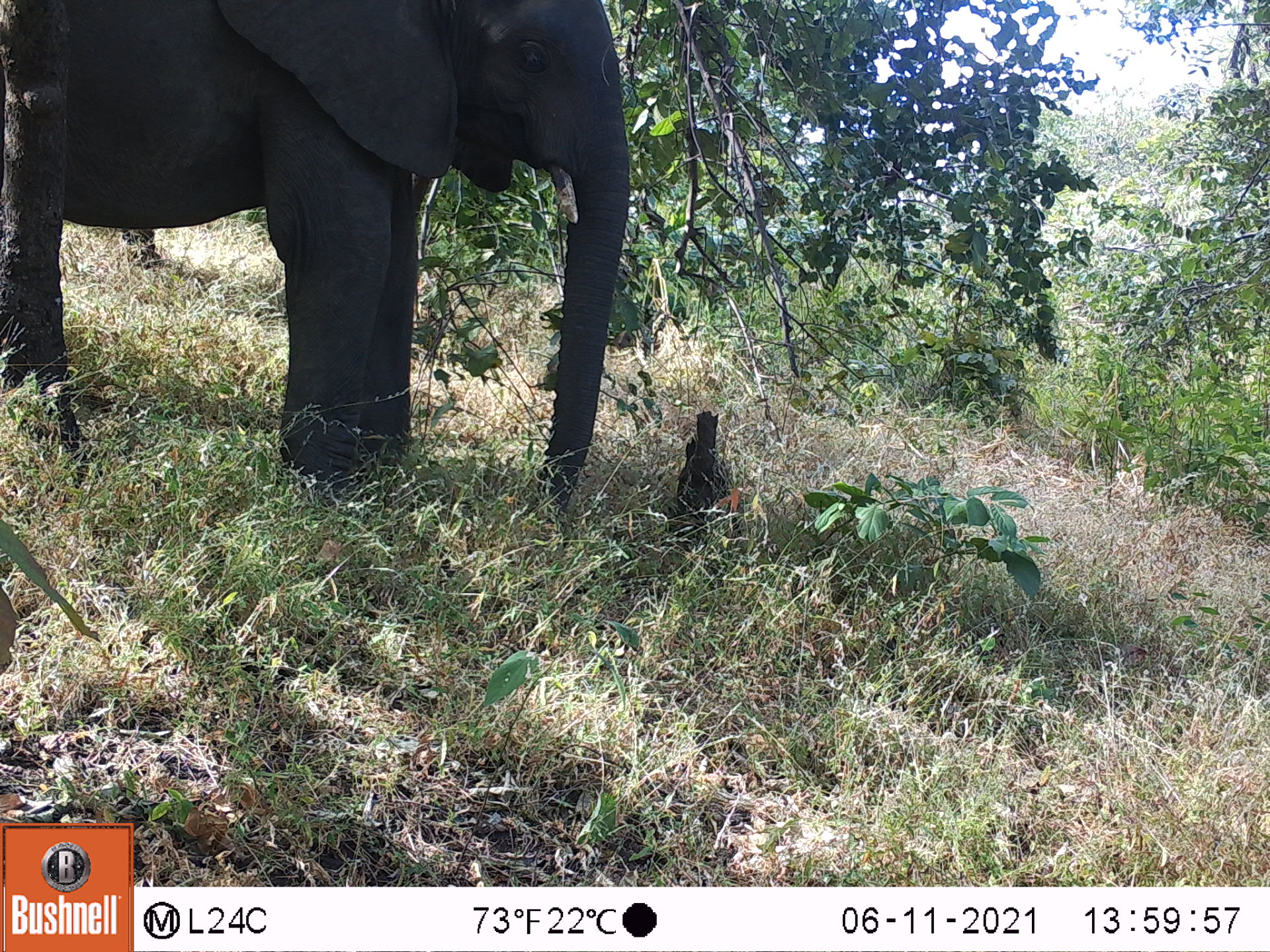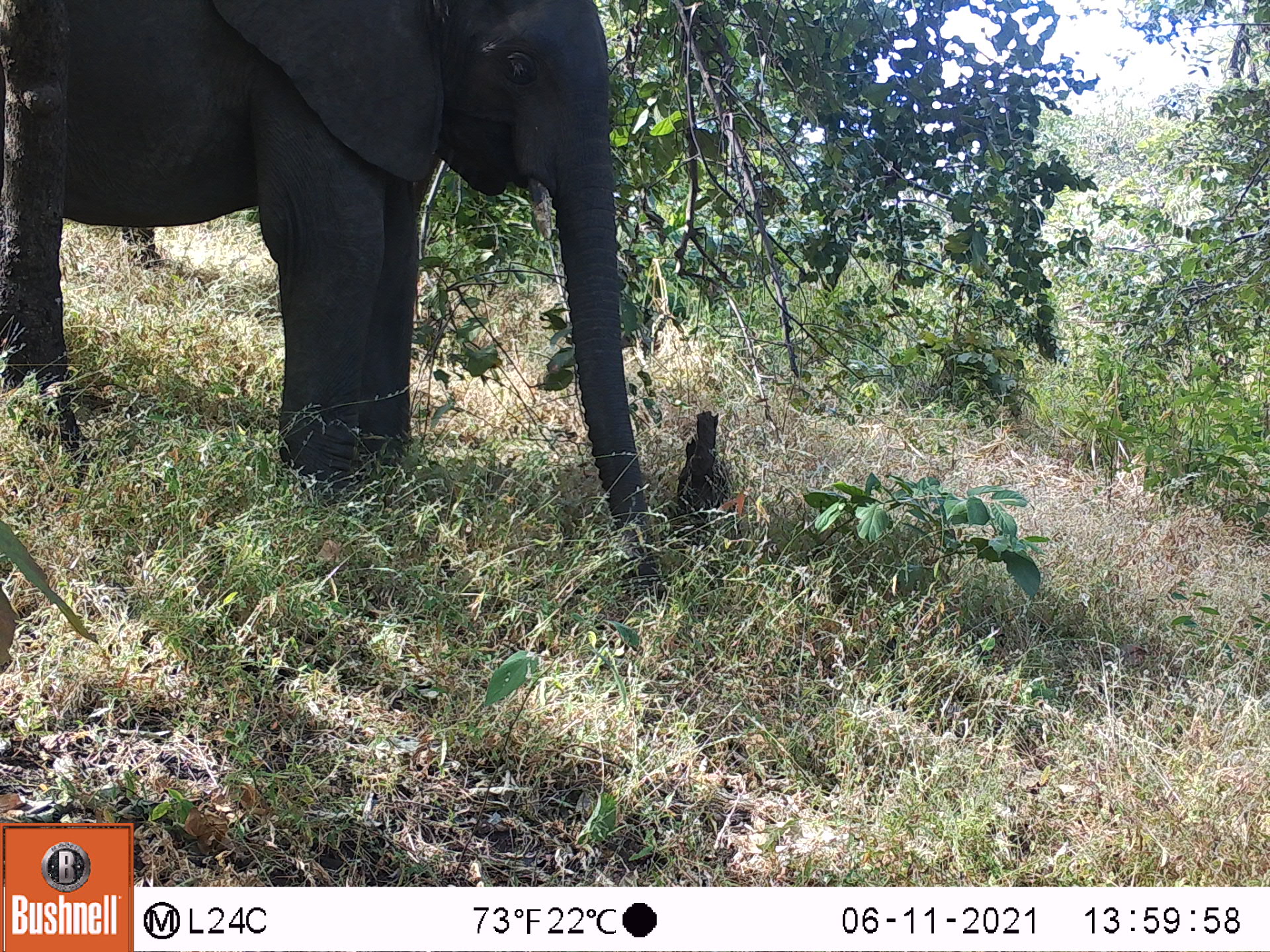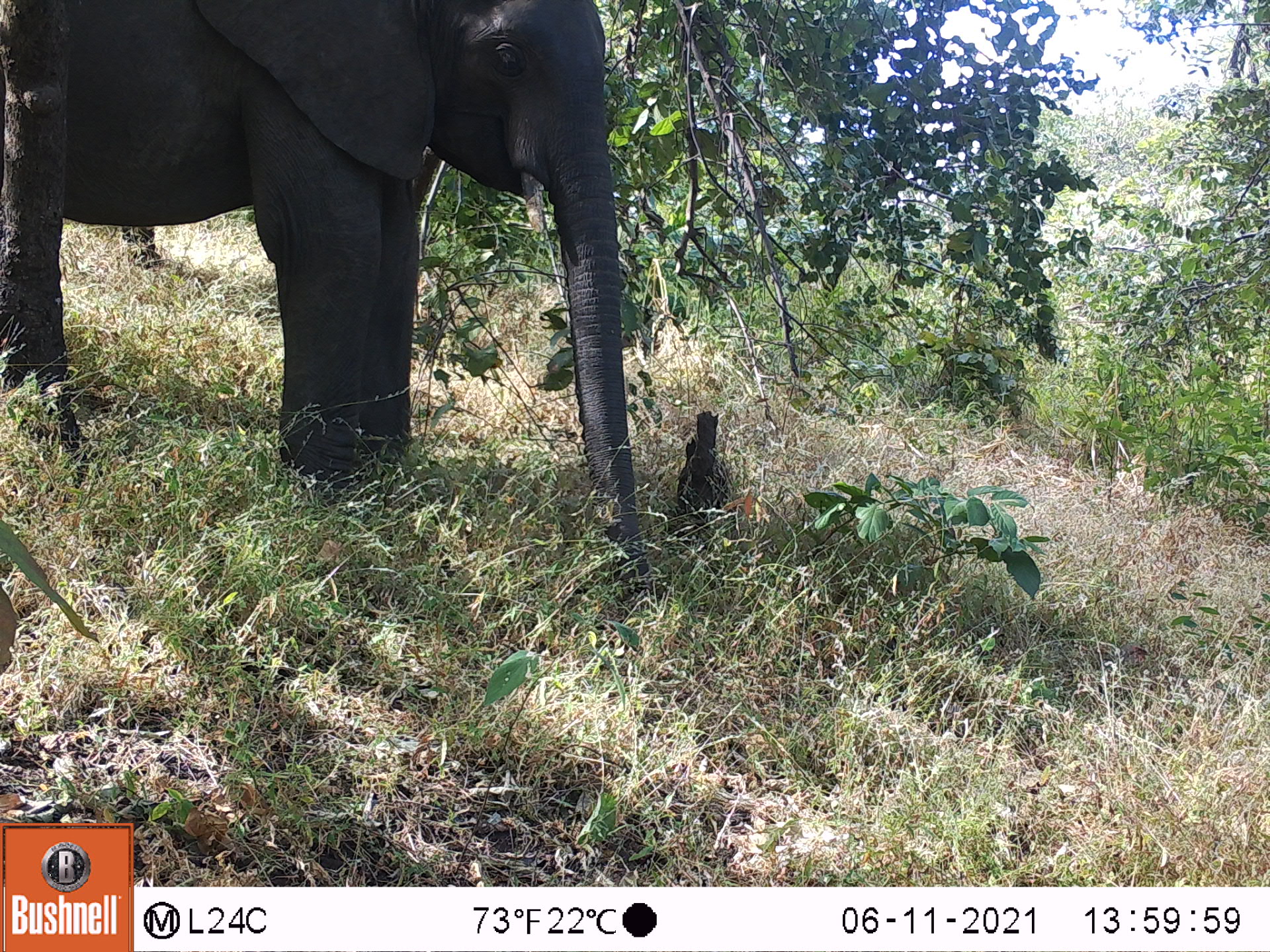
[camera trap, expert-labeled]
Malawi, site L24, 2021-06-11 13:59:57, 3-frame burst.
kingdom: Animalia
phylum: Chordata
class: Mammalia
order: Proboscidea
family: Elephantidae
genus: Loxodonta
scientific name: Loxodonta africana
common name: african savanna elephant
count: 1